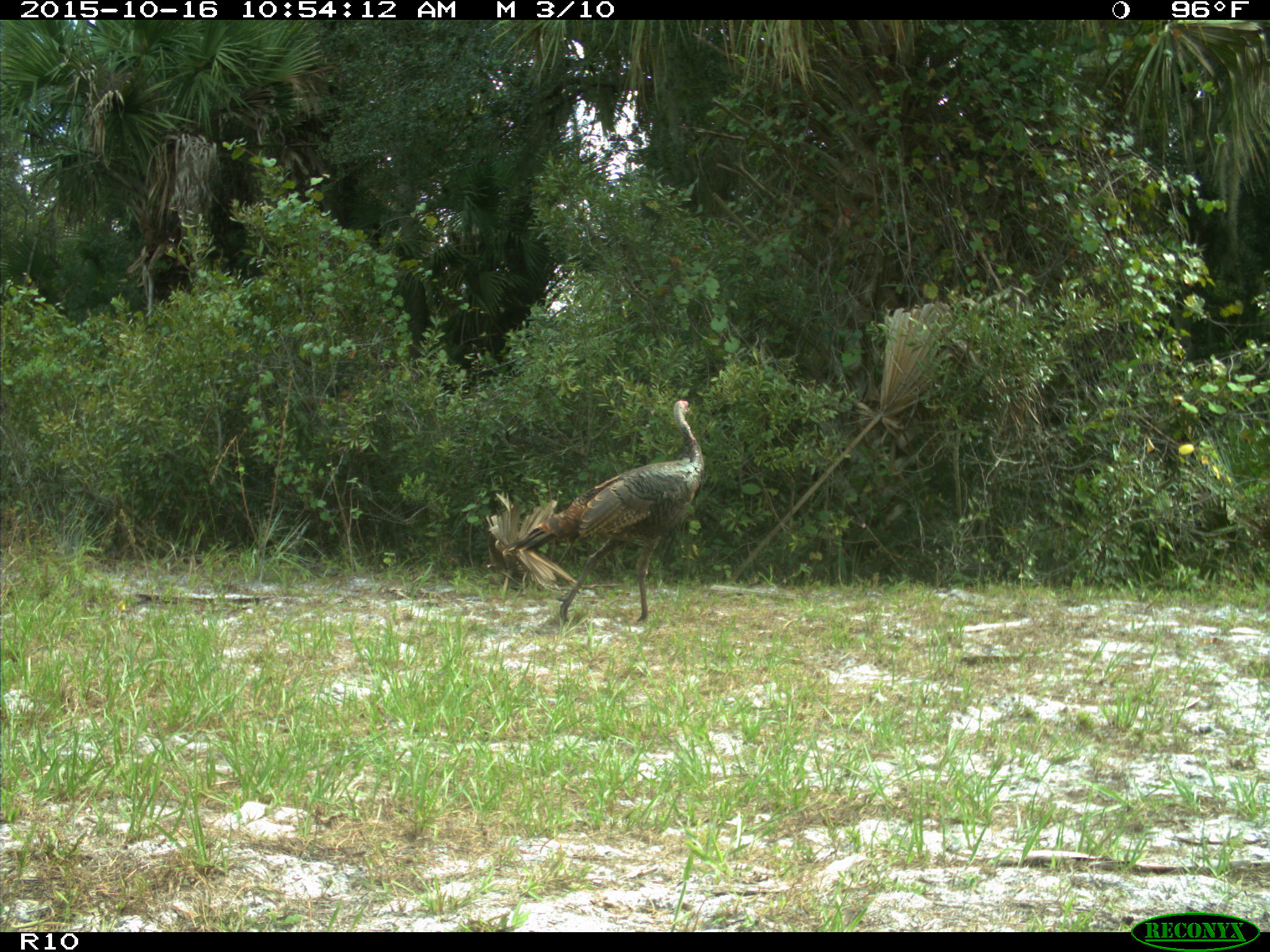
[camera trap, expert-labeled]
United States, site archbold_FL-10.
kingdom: Animalia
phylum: Chordata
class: Aves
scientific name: Aves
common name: birds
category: unidentified bird